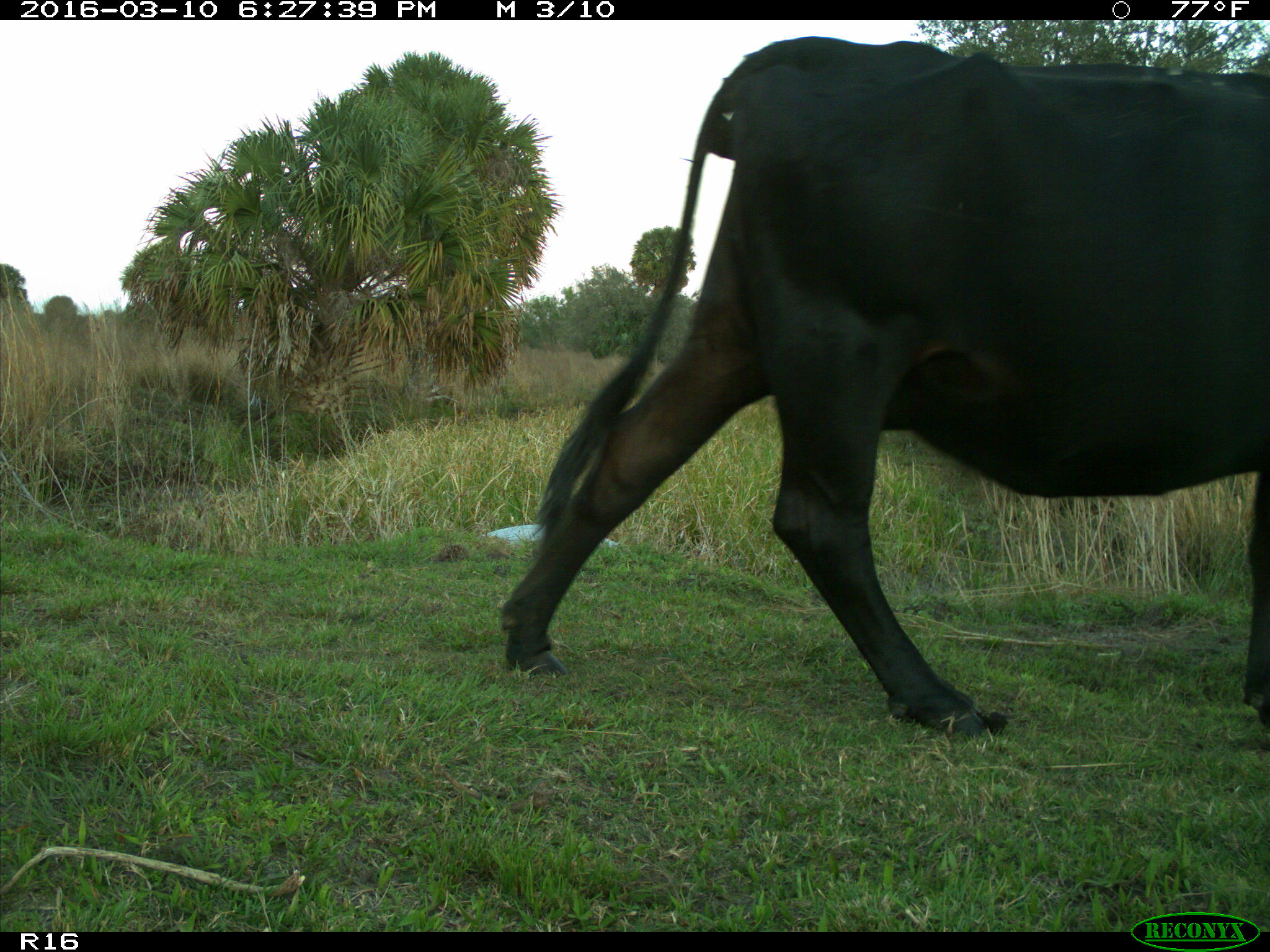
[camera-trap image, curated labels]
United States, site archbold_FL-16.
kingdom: Animalia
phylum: Chordata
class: Mammalia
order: Artiodactyla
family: Bovidae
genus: Bos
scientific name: Bos taurus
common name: domestic cow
Bos taurus (domestic cow).